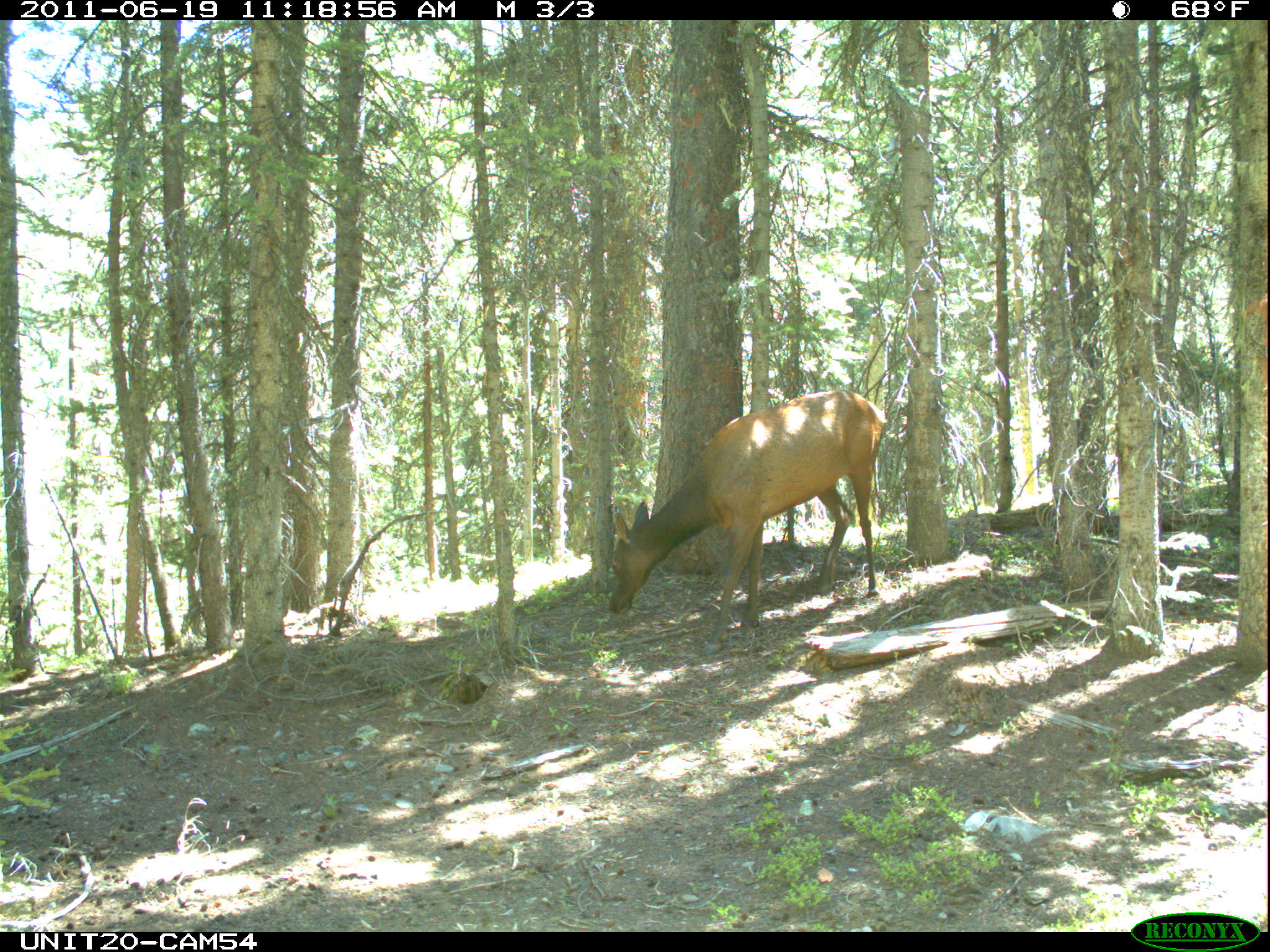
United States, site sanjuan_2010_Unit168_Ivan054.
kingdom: Animalia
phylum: Chordata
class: Mammalia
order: Artiodactyla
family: Cervidae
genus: Cervus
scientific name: Cervus elaphus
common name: red deer